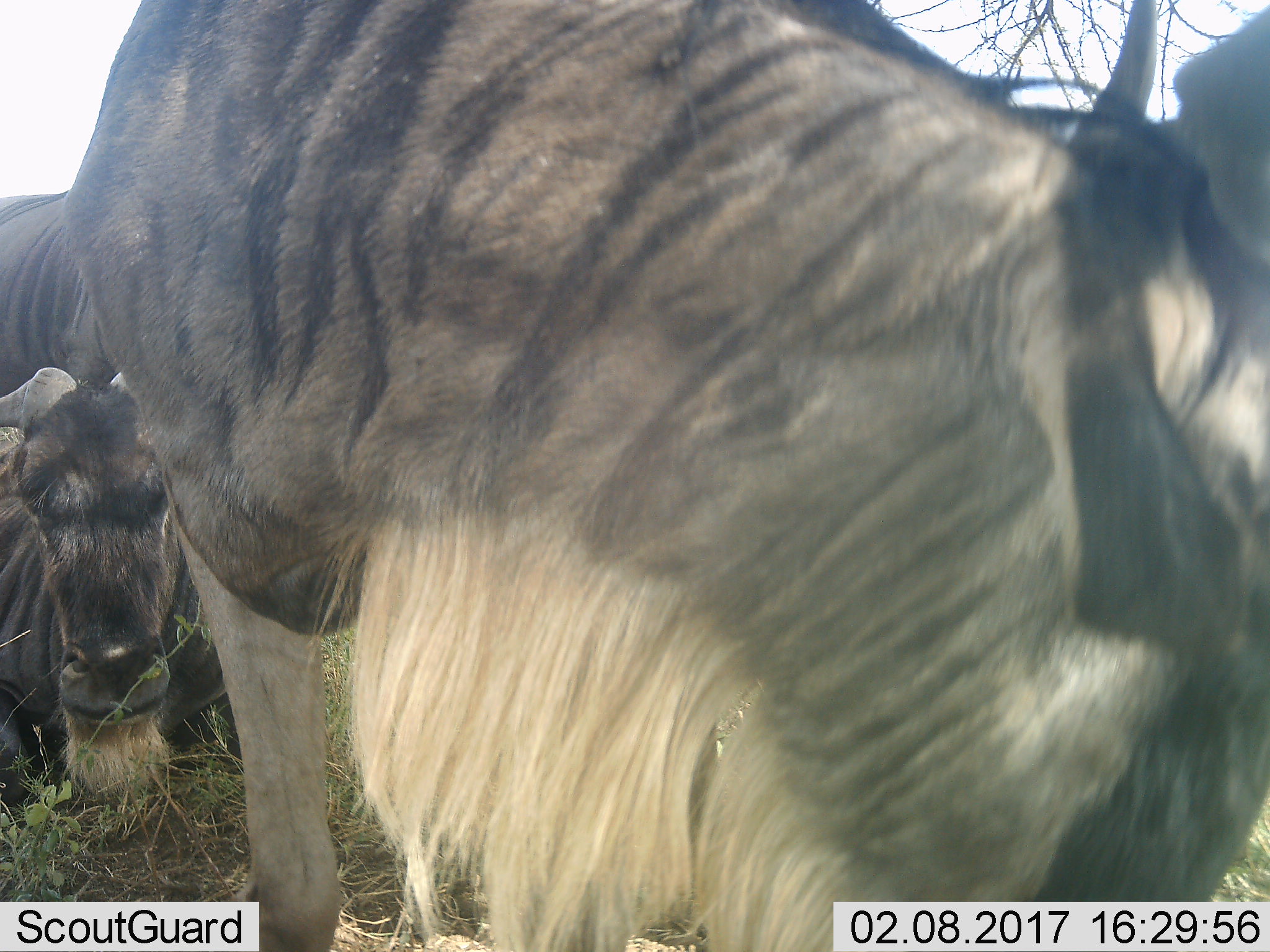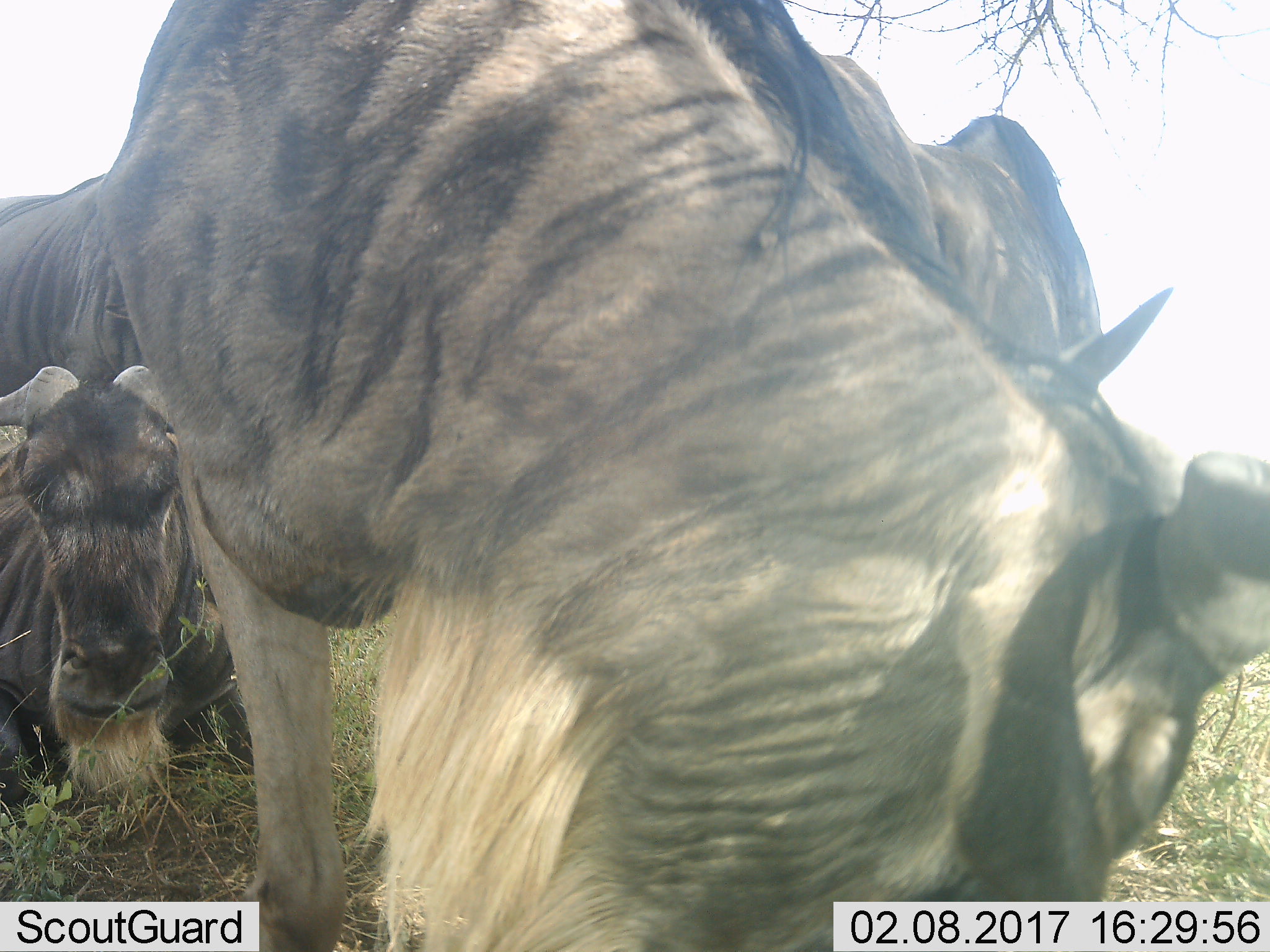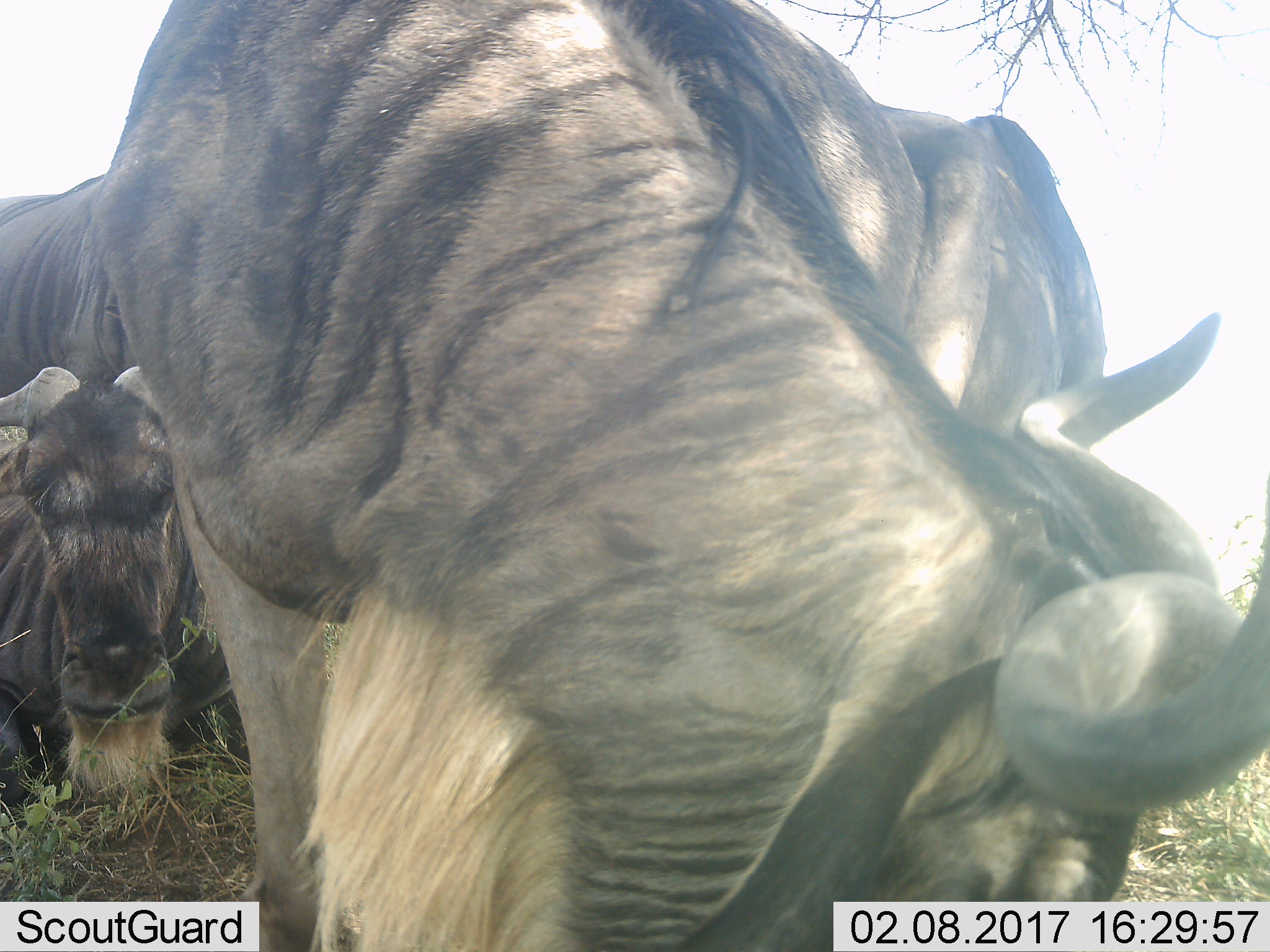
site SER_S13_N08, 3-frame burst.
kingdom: Animalia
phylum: Chordata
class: Mammalia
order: Artiodactyla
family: Bovidae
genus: Connochaetes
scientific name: Connochaetes taurinus taurinus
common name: blue wildebeest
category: wildebeestblue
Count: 3.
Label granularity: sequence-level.